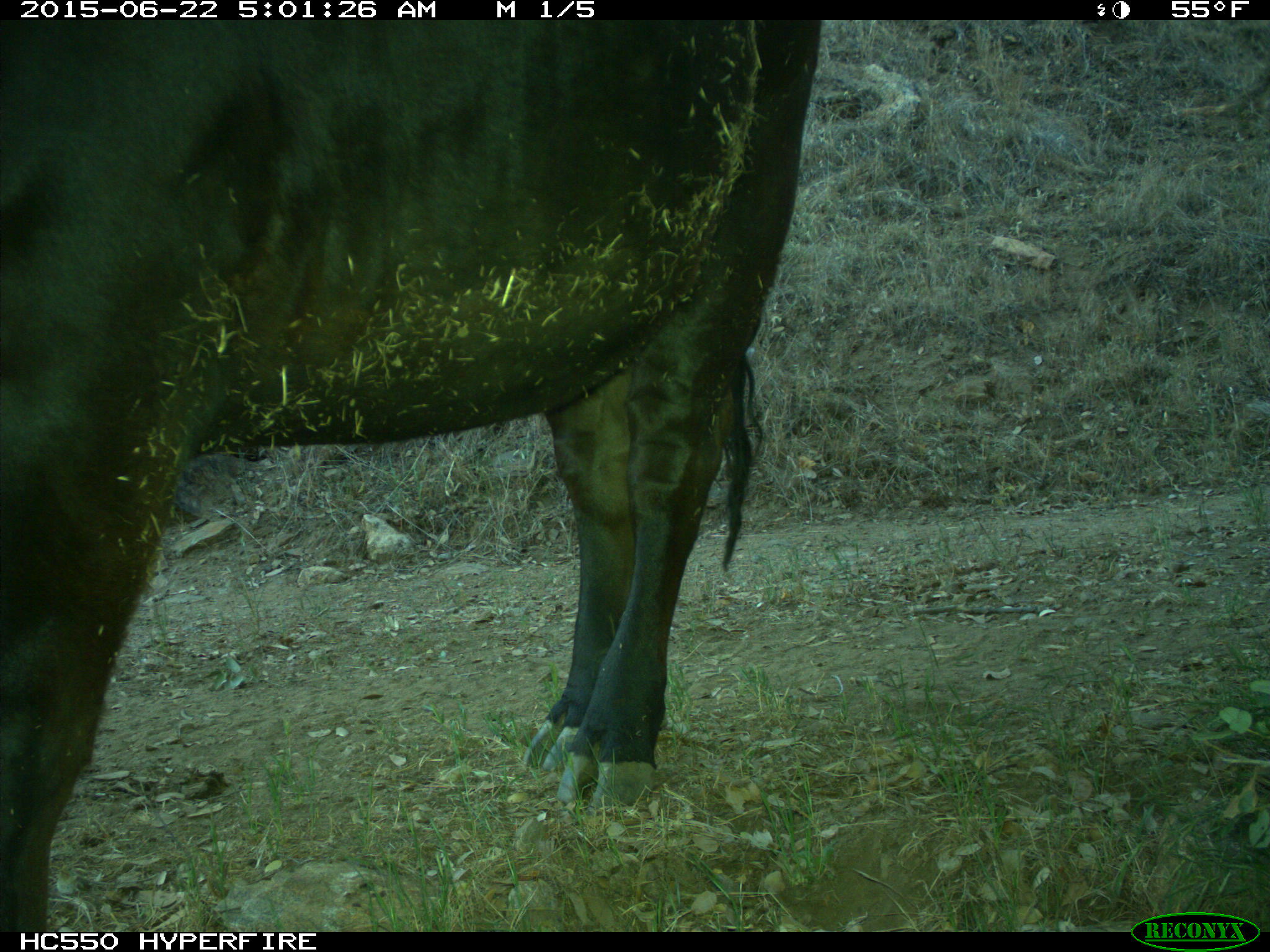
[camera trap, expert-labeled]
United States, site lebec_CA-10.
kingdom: Animalia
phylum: Chordata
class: Mammalia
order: Artiodactyla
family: Bovidae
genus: Bos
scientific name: Bos taurus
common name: domestic cow